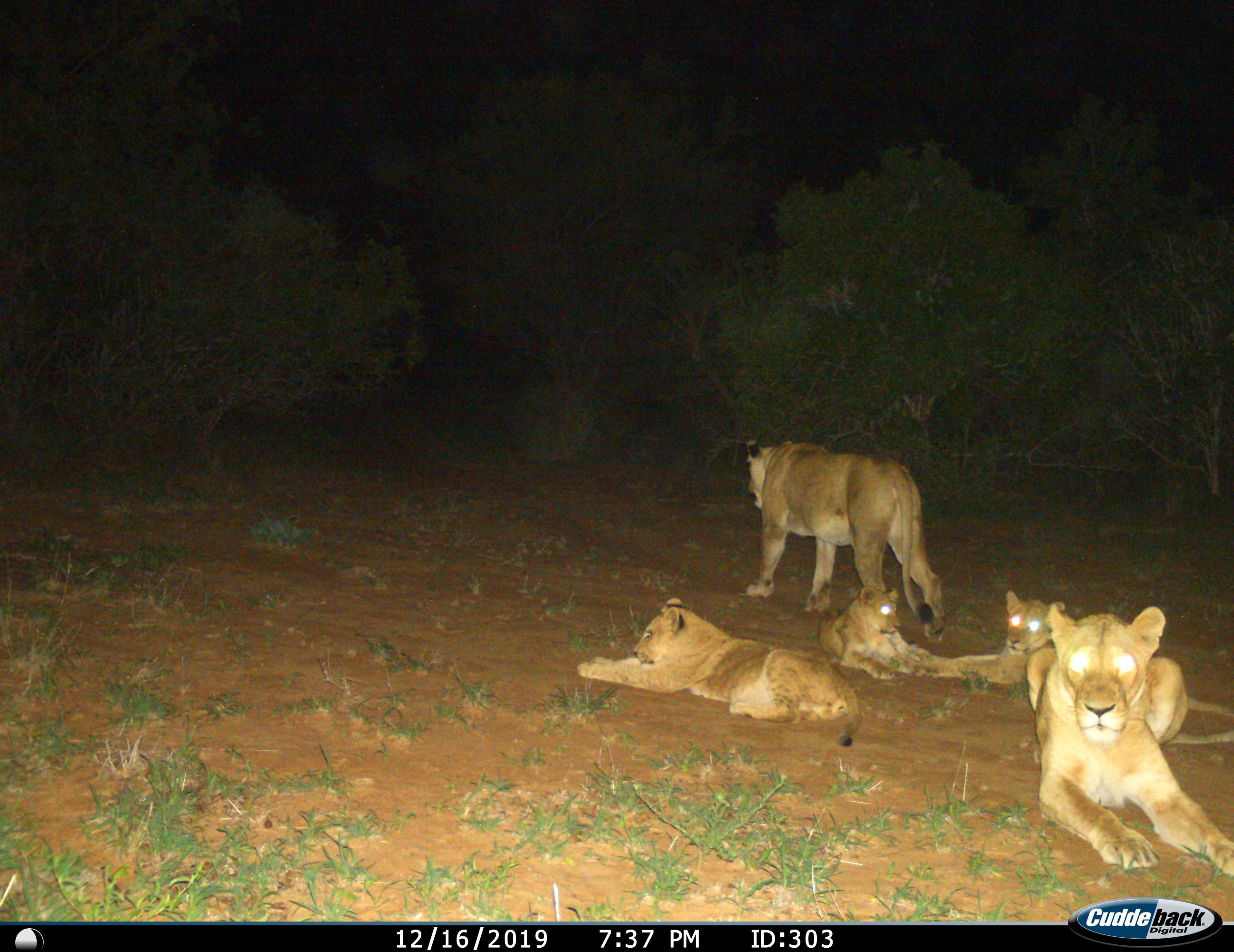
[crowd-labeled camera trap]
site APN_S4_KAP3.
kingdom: Animalia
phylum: Chordata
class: Mammalia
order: Carnivora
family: Felidae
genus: Panthera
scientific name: Panthera leo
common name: lion cub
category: lioncub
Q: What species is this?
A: Lioncub (lion cub) (Panthera leo).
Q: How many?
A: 3.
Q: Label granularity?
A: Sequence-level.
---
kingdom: Animalia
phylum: Chordata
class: Mammalia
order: Carnivora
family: Felidae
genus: Panthera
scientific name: Panthera leo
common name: lion female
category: lionfemale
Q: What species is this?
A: Lionfemale (lion female) (Panthera leo).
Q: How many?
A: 3.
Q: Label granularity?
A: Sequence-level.